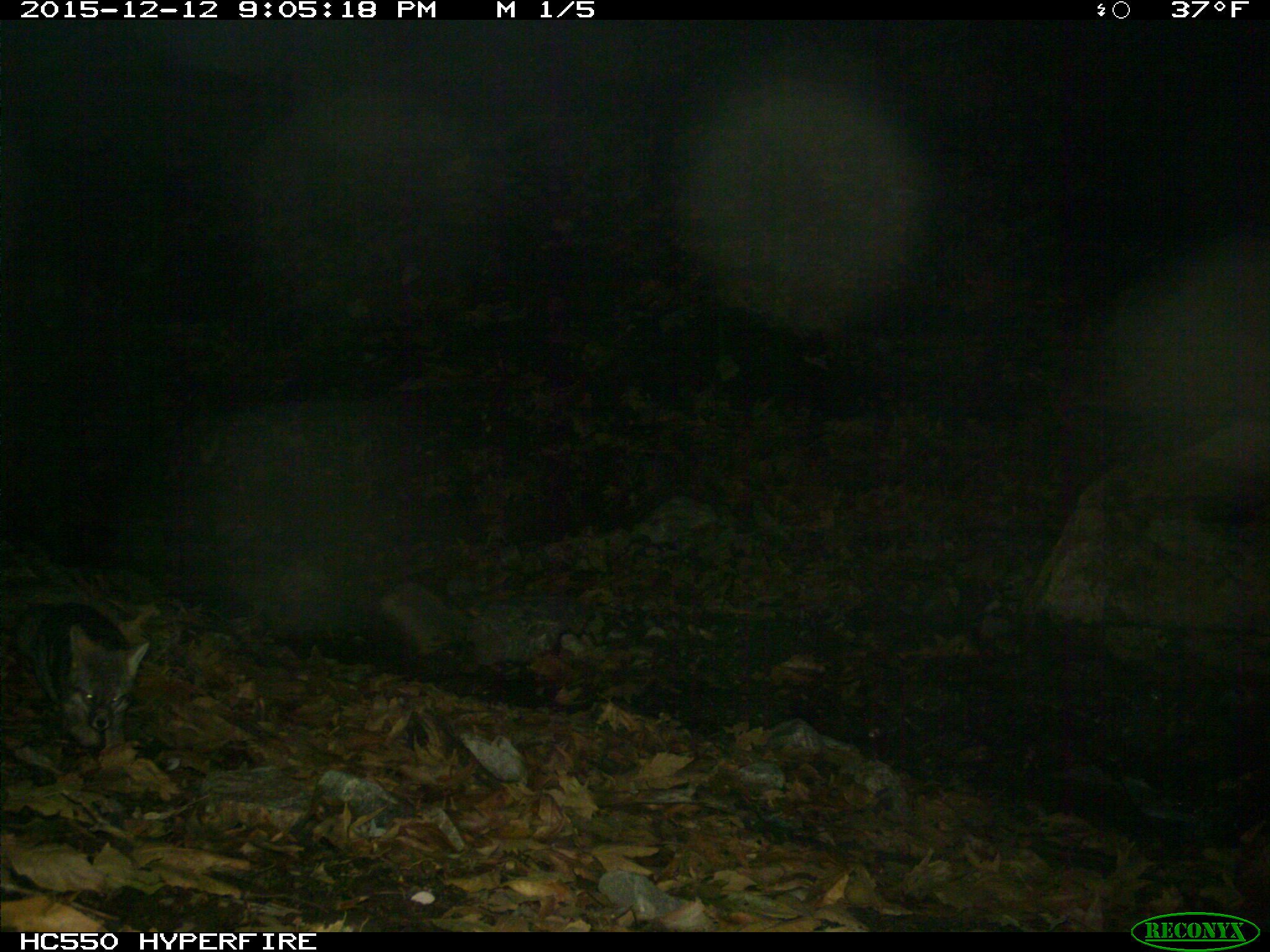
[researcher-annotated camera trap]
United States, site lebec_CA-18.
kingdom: Animalia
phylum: Chordata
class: Mammalia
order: Carnivora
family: Canidae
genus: Urocyon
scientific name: Urocyon cinereoargenteus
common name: gray fox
Urocyon cinereoargenteus (gray fox).